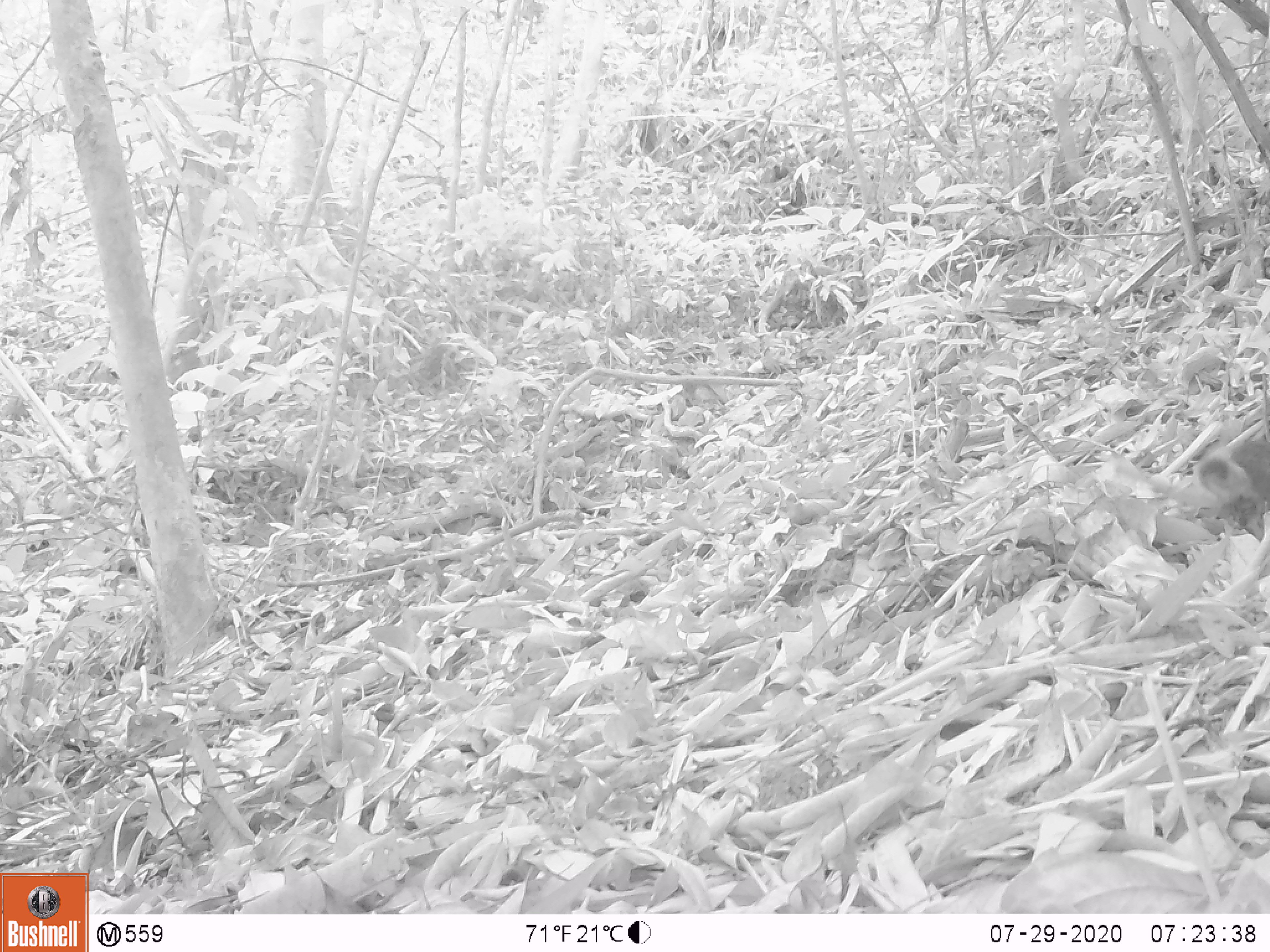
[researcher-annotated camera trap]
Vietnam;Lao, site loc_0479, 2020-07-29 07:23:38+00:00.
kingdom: Animalia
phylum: Chordata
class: Mammalia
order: Rodentia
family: Sciuridae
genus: Dremomys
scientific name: Dremomys rufigenis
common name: red-cheeked squirrel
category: red cheeked squirrel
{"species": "red cheeked squirrel (red-cheeked squirrel) (Dremomys rufigenis)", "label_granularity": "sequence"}